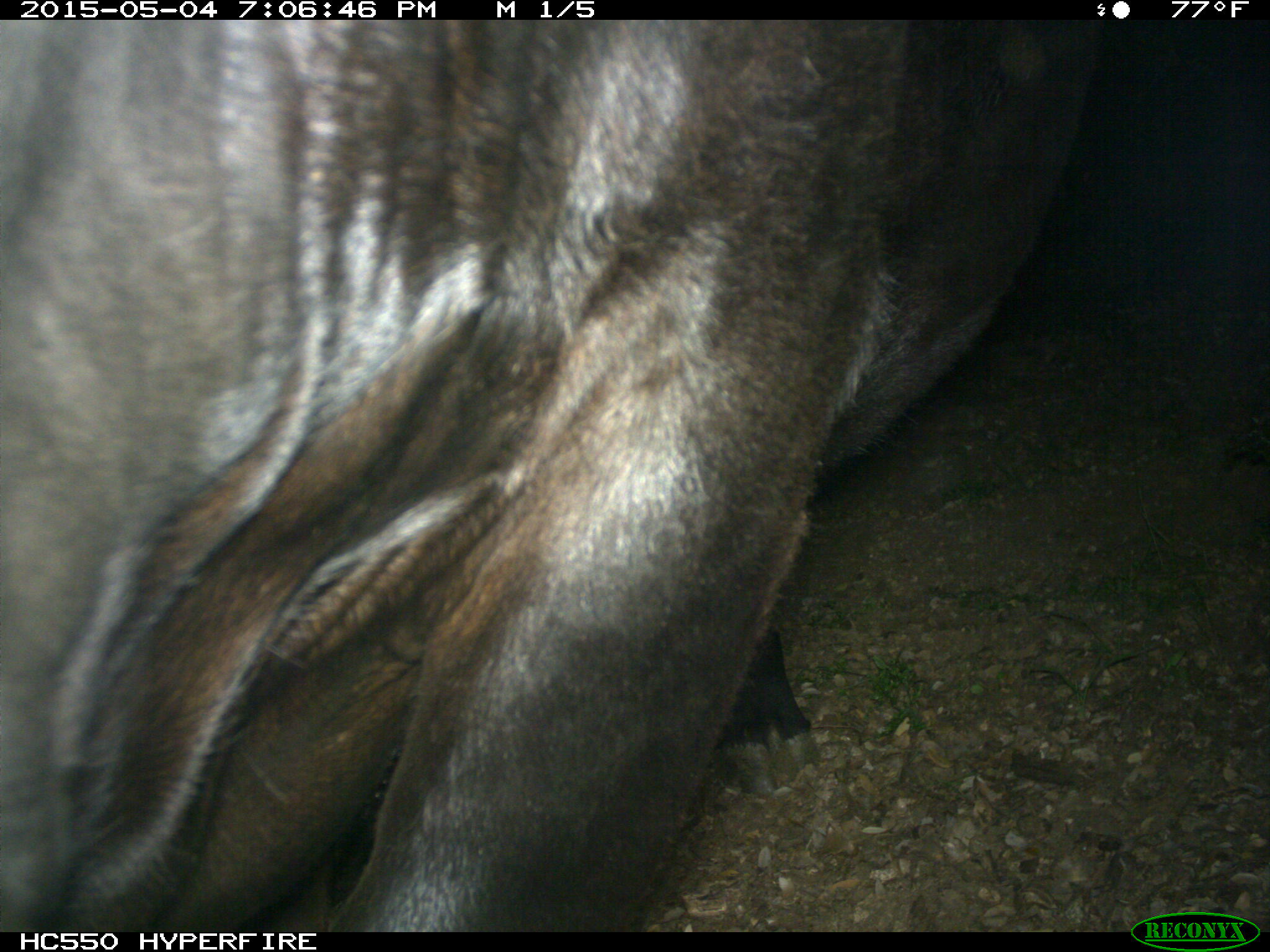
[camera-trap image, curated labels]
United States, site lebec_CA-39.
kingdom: Animalia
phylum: Chordata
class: Mammalia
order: Artiodactyla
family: Bovidae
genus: Bos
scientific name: Bos taurus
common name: domestic cow